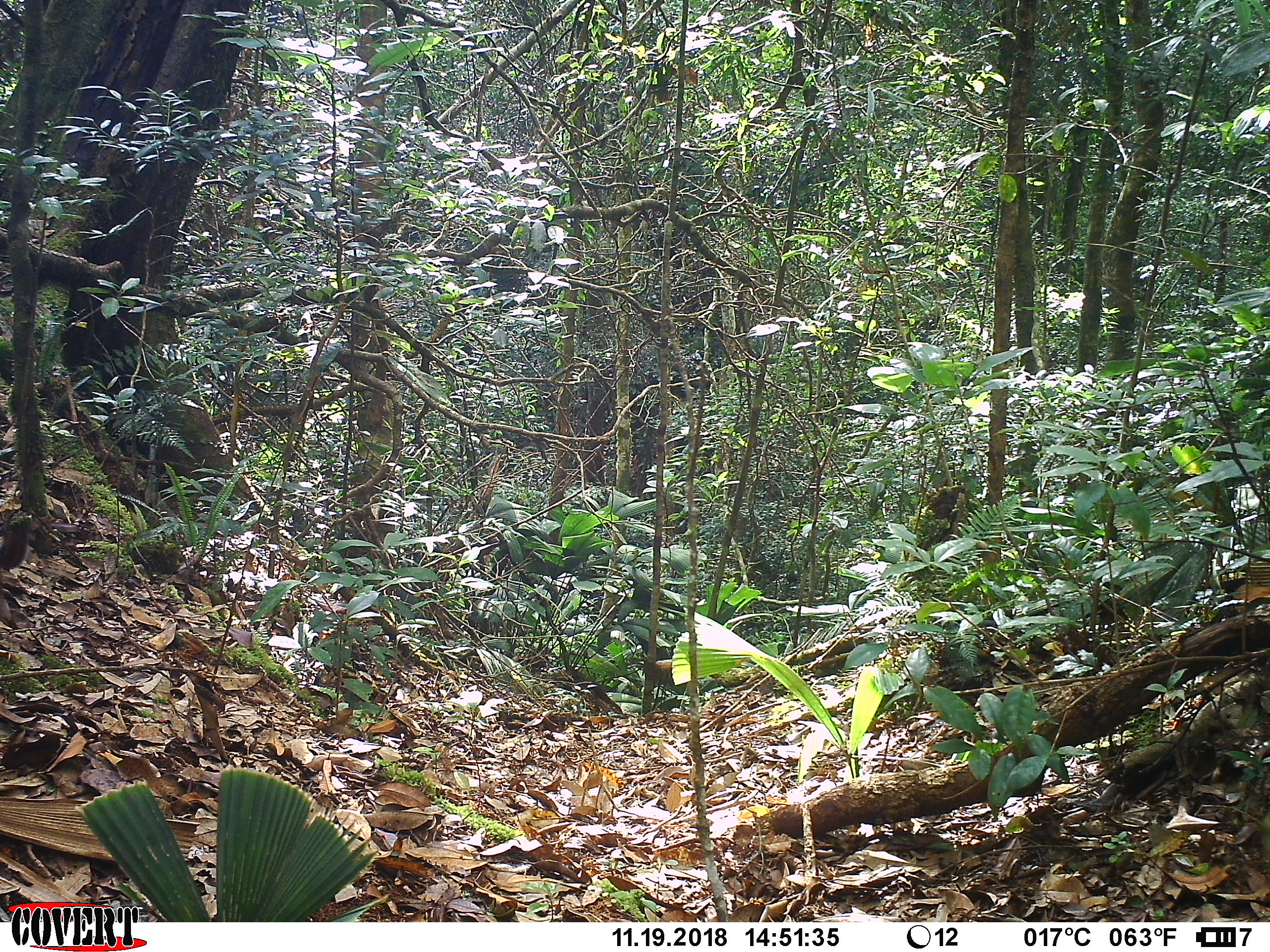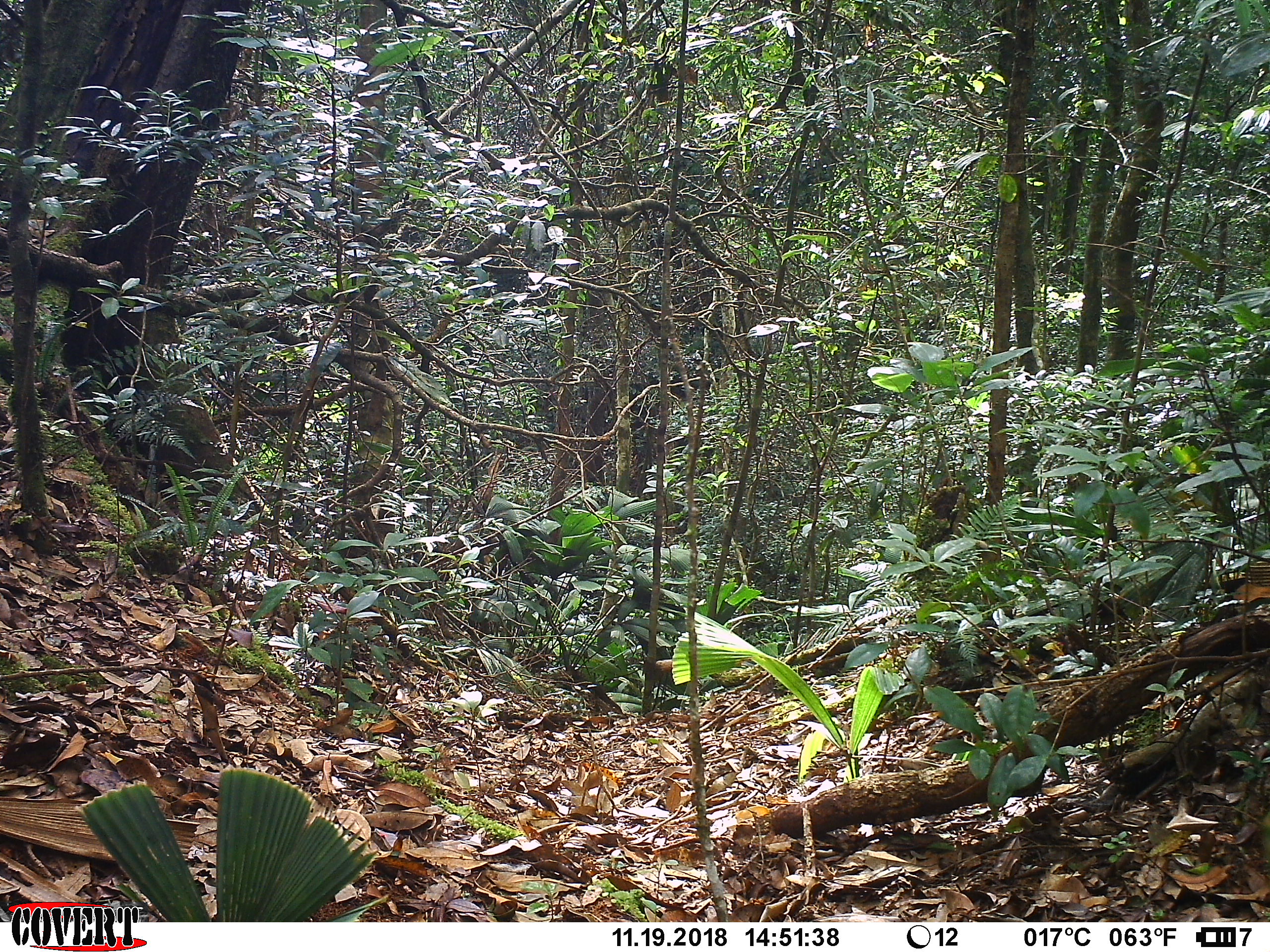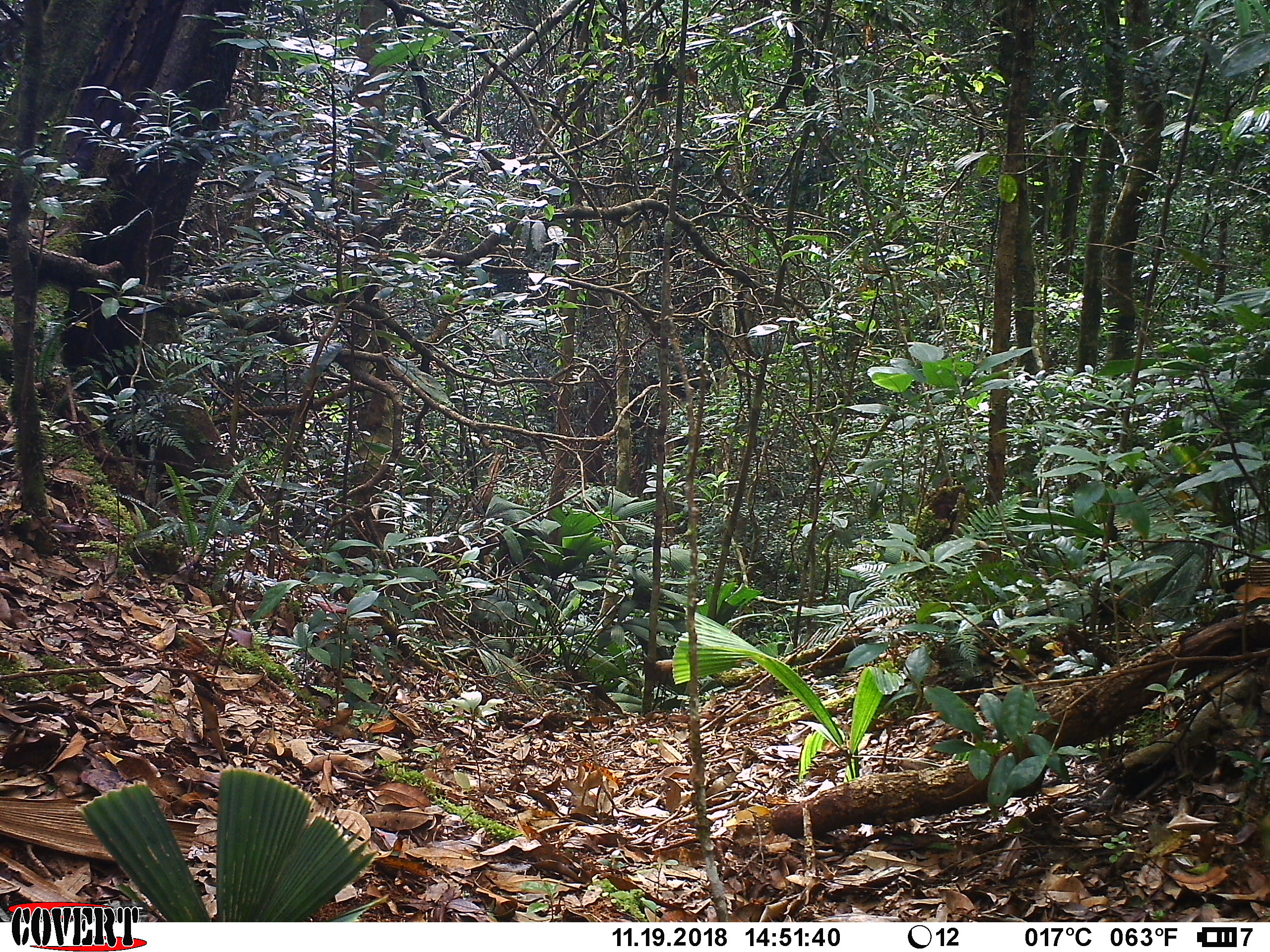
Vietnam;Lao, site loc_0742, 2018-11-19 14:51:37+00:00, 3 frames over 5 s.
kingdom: Animalia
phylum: Chordata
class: Mammalia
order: Rodentia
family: Sciuridae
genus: Dremomys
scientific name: Dremomys rufigenis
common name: red-cheeked squirrel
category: red cheeked squirrel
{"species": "red cheeked squirrel (red-cheeked squirrel) (Dremomys rufigenis)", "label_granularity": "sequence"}